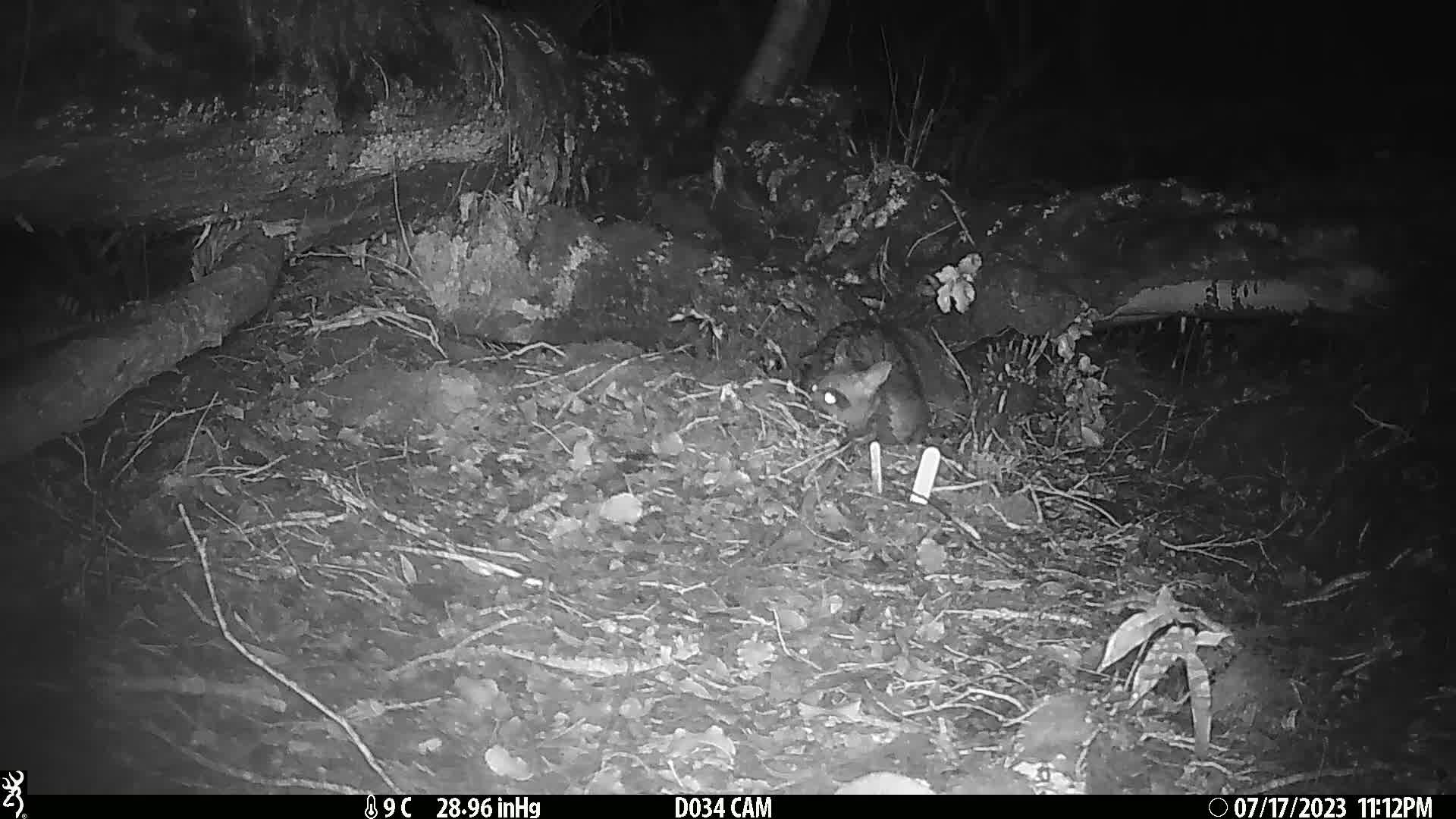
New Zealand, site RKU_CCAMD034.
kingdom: Animalia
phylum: Chordata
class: Mammalia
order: Diprotodontia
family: Phalangeridae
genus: Trichosurus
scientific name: Trichosurus vulpecula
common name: common brushtail possum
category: possum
Possum (common brushtail possum) (Trichosurus vulpecula).